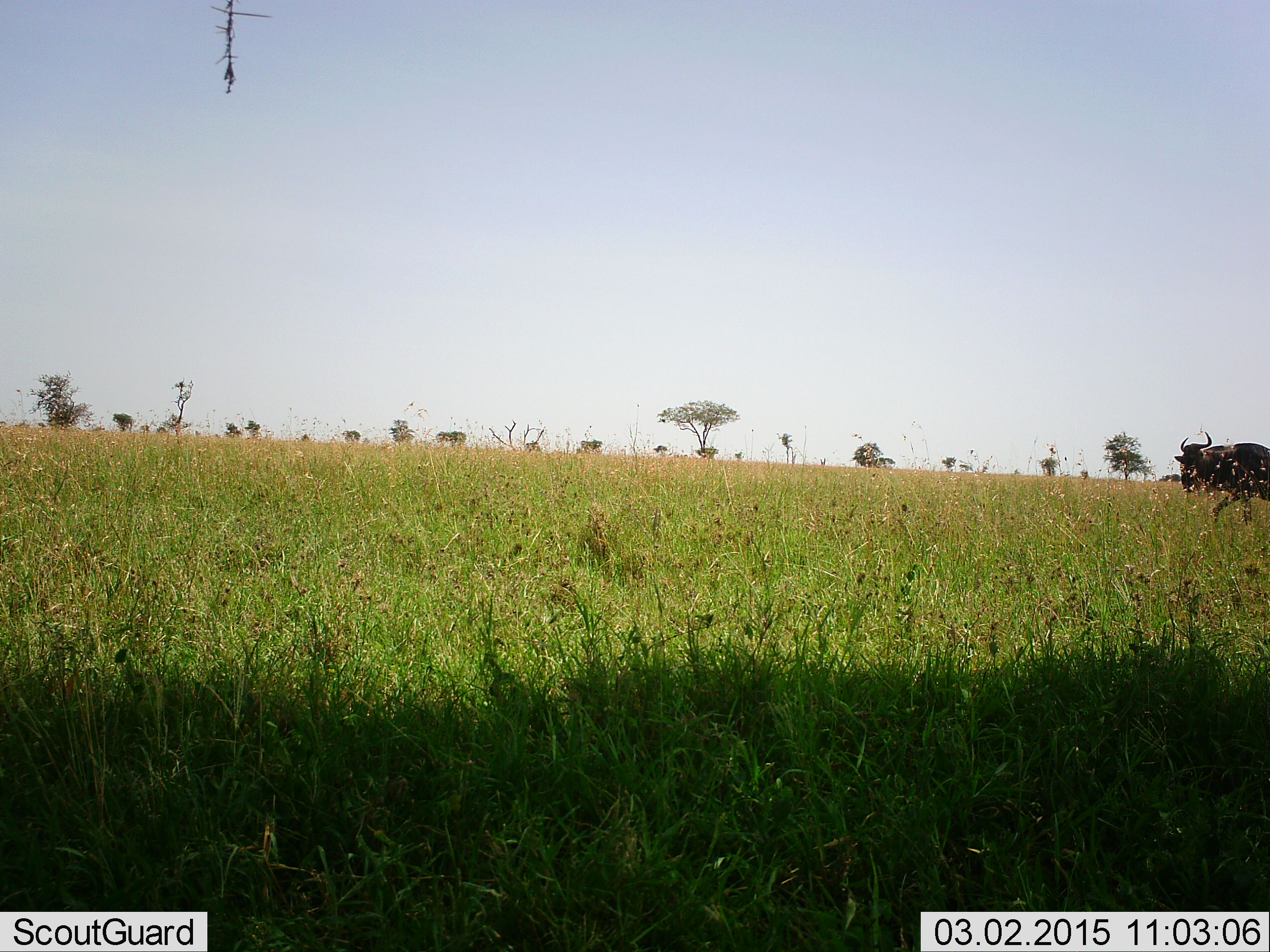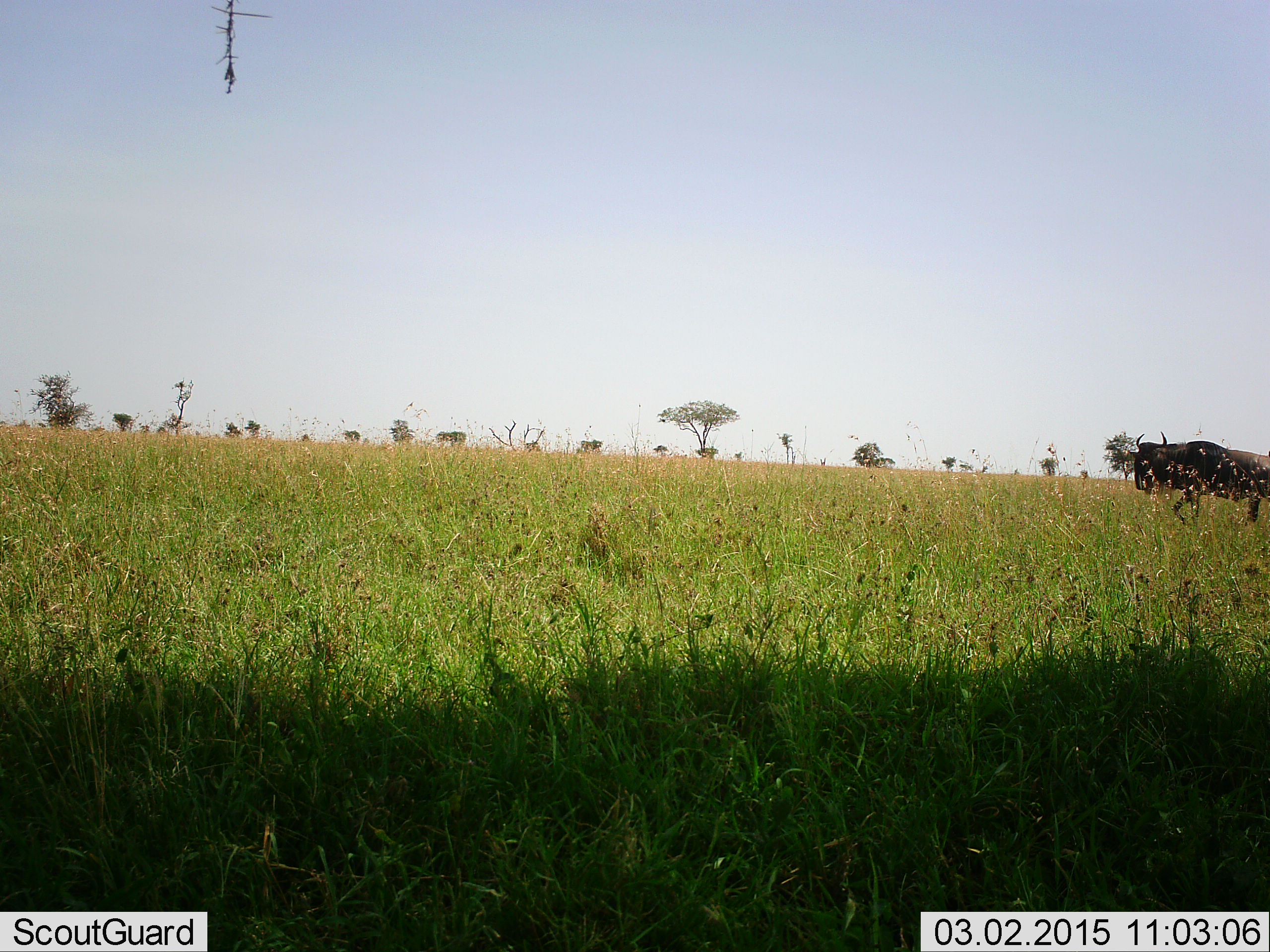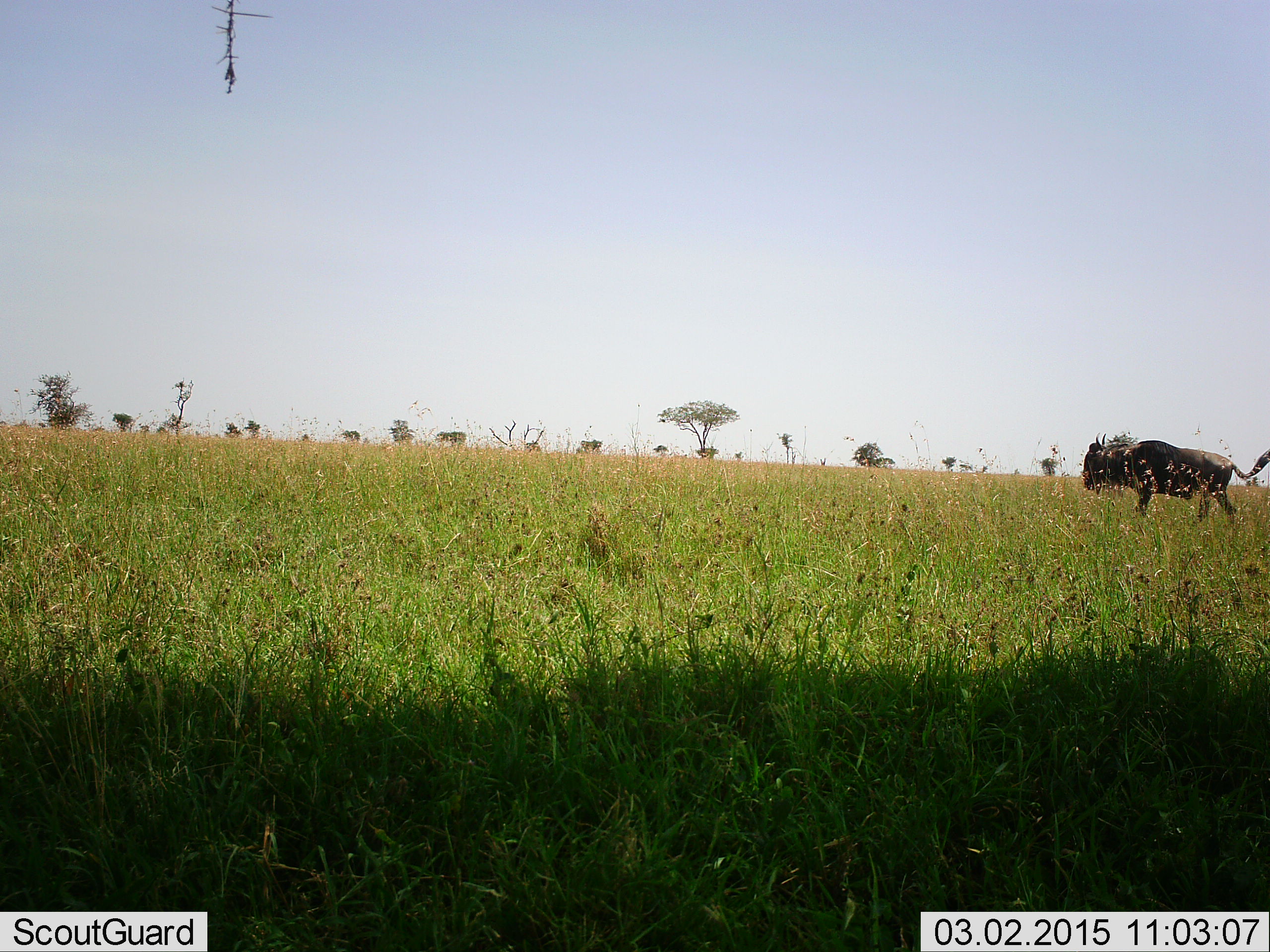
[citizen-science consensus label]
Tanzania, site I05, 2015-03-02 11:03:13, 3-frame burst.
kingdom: Animalia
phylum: Chordata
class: Mammalia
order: Artiodactyla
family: Bovidae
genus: Connochaetes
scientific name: Connochaetes taurinus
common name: blue wildebeest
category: wildebeest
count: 1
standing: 10%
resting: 0%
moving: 100%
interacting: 0%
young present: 0%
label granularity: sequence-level